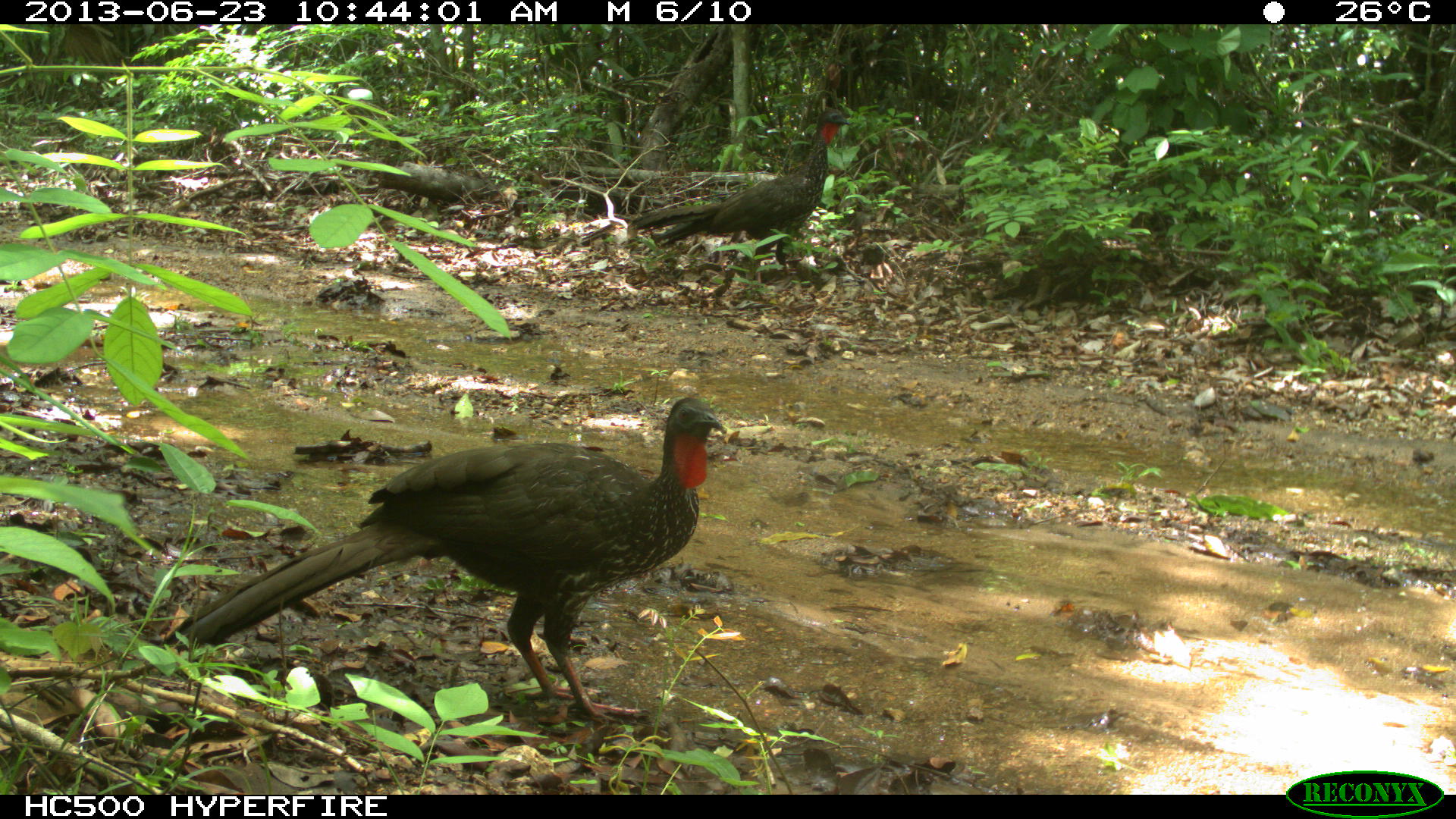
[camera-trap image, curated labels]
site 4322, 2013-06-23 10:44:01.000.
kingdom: Animalia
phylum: Chordata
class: Aves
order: Galliformes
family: Cracidae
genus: Penelope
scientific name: Penelope purpurascens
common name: crested guan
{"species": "Penelope purpurascens (crested guan)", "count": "1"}